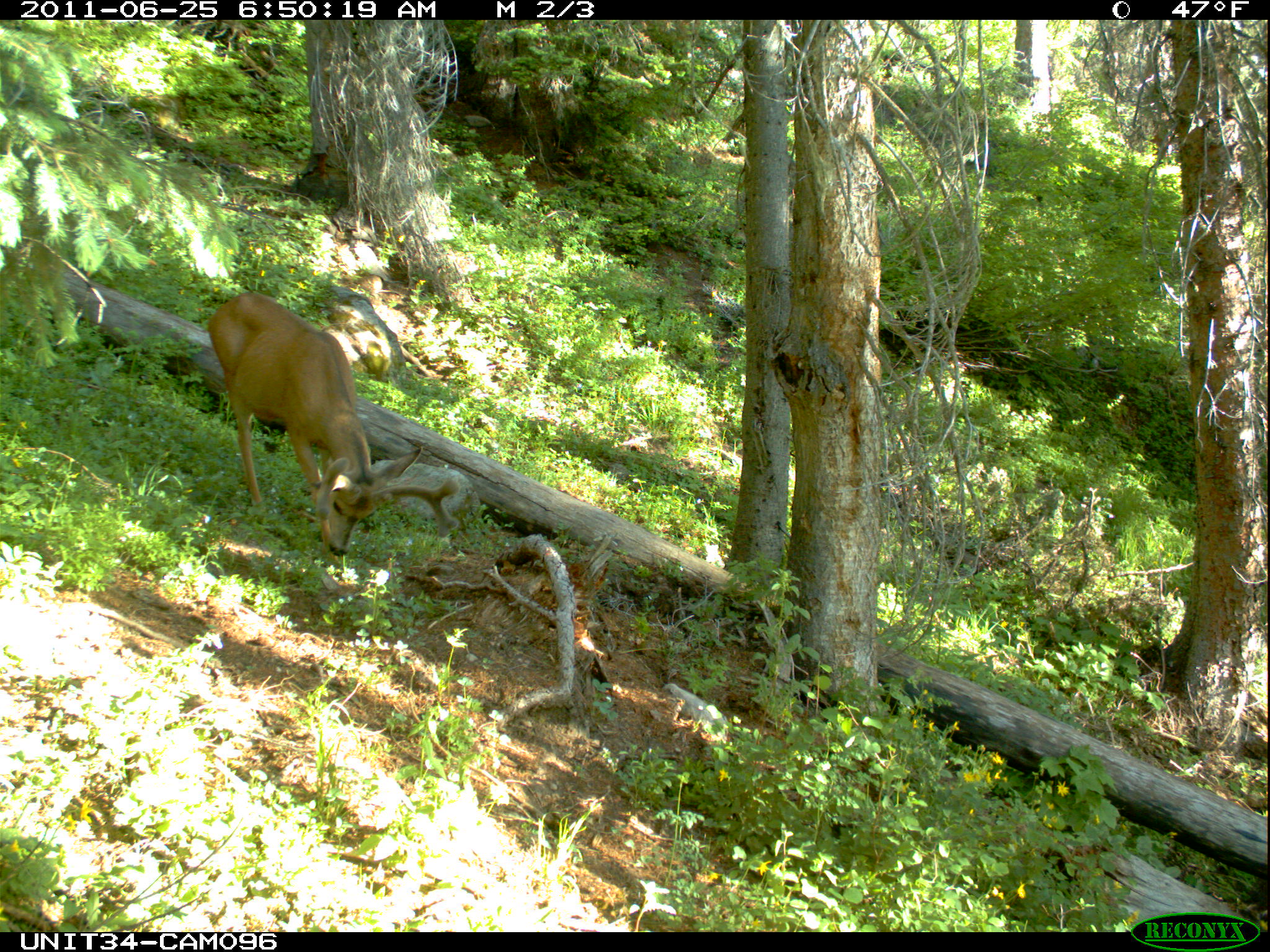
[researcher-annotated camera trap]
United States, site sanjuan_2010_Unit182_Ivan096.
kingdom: Animalia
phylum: Chordata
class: Mammalia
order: Artiodactyla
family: Cervidae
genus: Odocoileus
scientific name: Odocoileus hemionus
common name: mule deer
Odocoileus hemionus (mule deer).